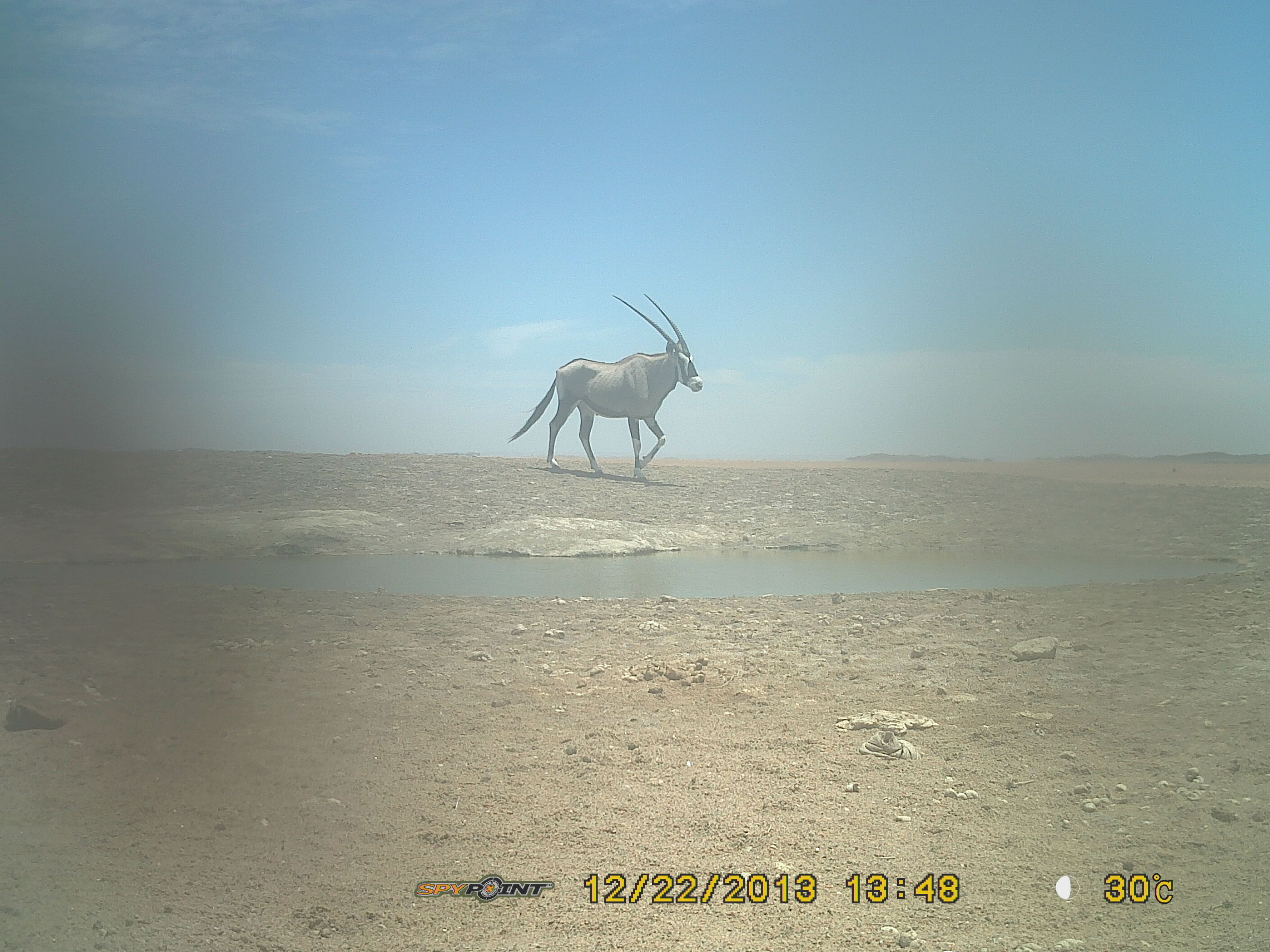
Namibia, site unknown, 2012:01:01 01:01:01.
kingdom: Animalia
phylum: Chordata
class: Mammalia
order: Artiodactyla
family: Bovidae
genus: Oryx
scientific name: Oryx gazella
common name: gemsbok